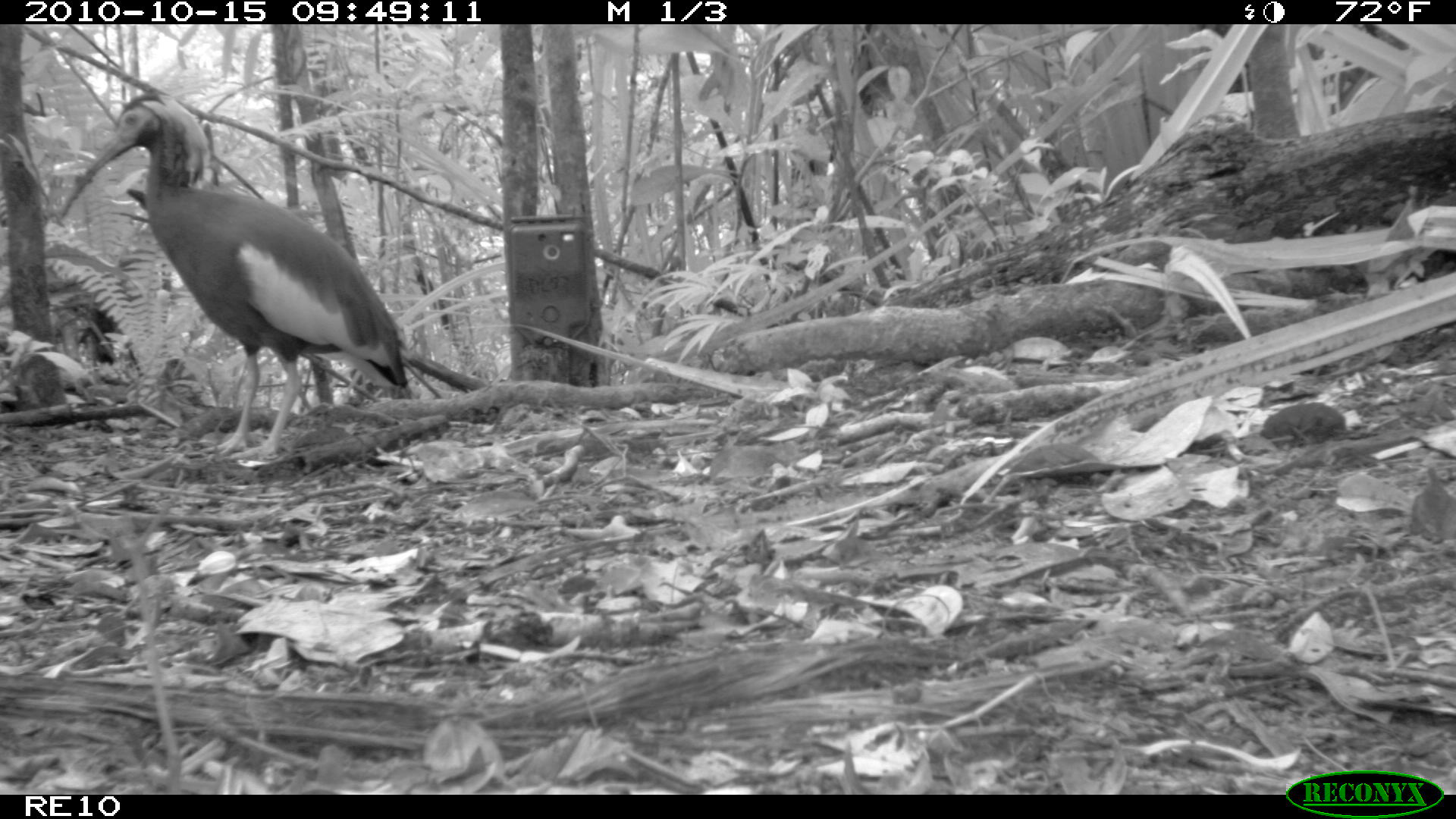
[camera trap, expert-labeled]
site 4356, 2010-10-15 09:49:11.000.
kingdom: Animalia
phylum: Chordata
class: Aves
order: Pelecaniformes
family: Threskiornithidae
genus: Lophotibis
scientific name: Lophotibis cristata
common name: madagascan ibis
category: lophotibis cristataa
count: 1